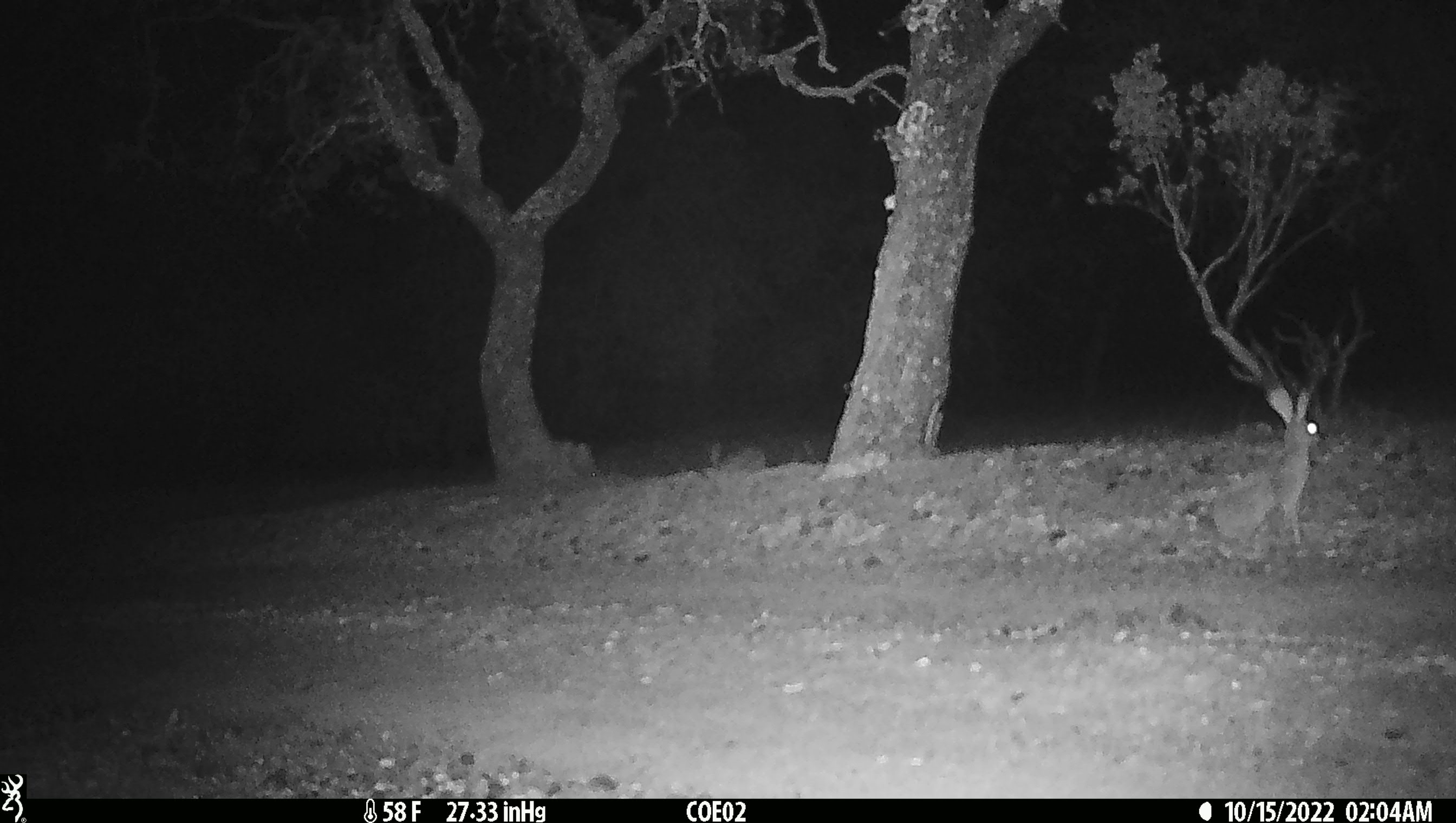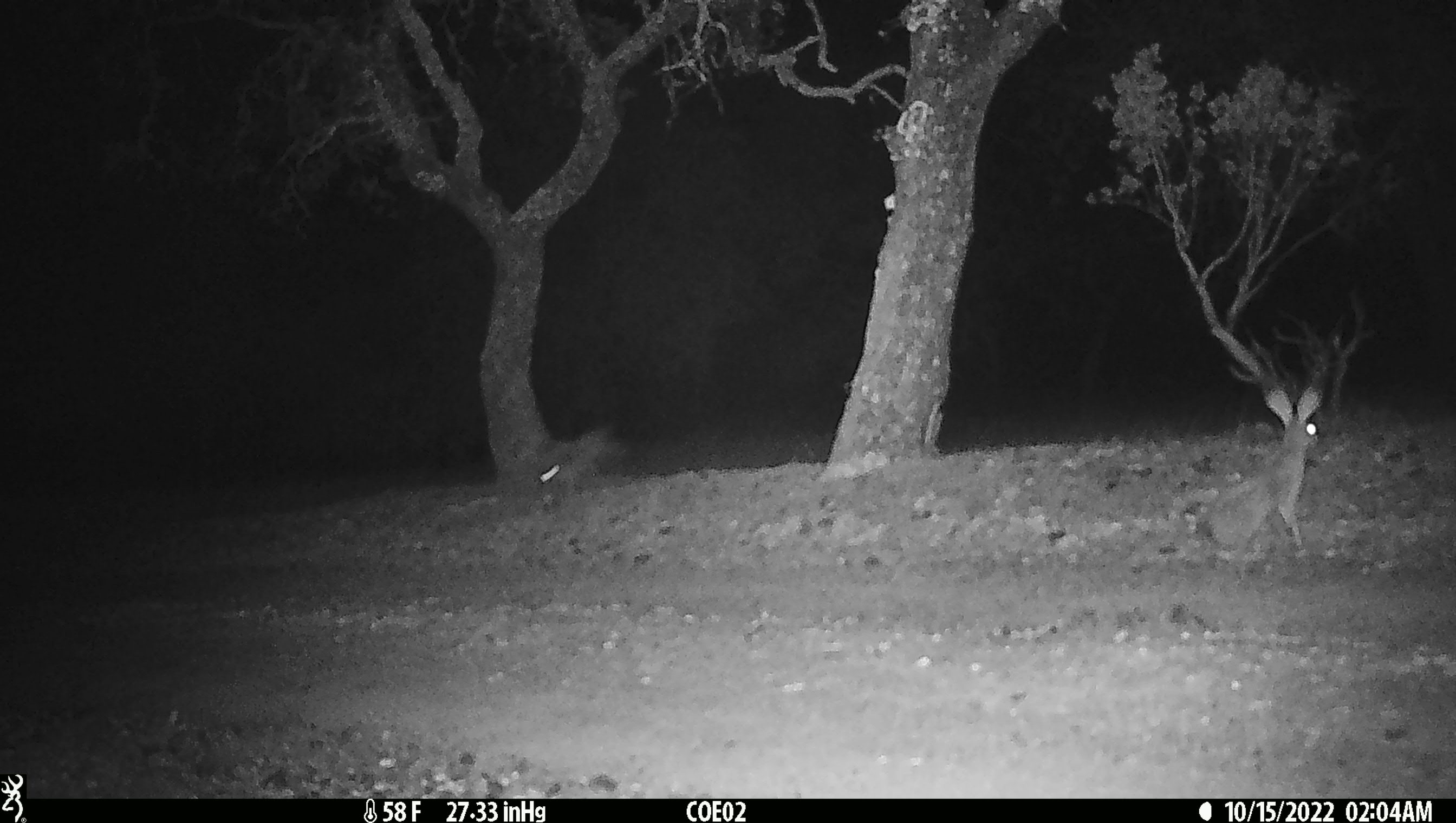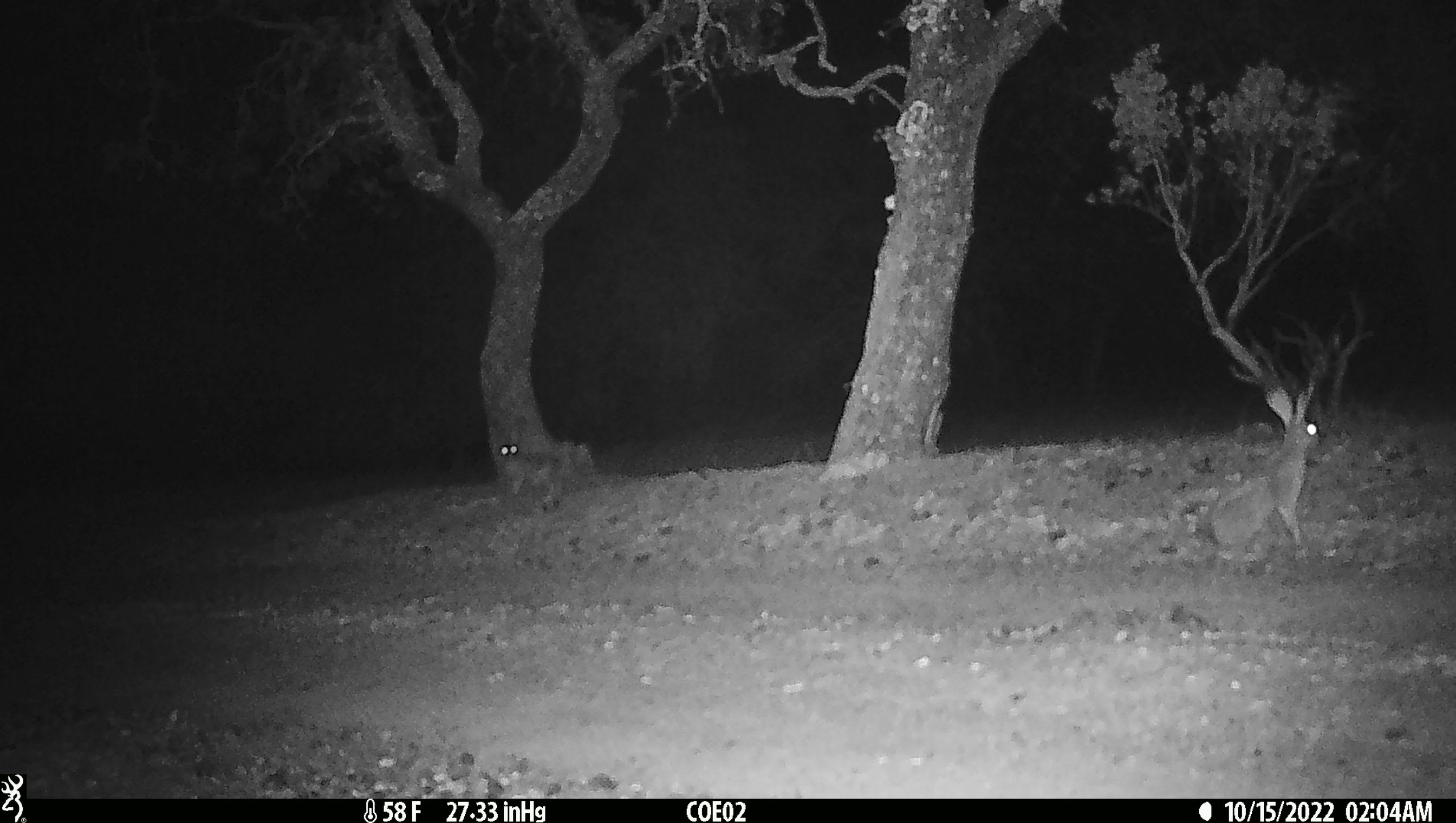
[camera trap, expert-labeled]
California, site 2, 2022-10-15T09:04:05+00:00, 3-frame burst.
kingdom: Animalia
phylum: Chordata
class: Mammalia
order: Lagomorpha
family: Leporidae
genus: Lepus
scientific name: Lepus californicus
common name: black-tailed jackrabbit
Black-tailed jackrabbit (Lepus californicus).